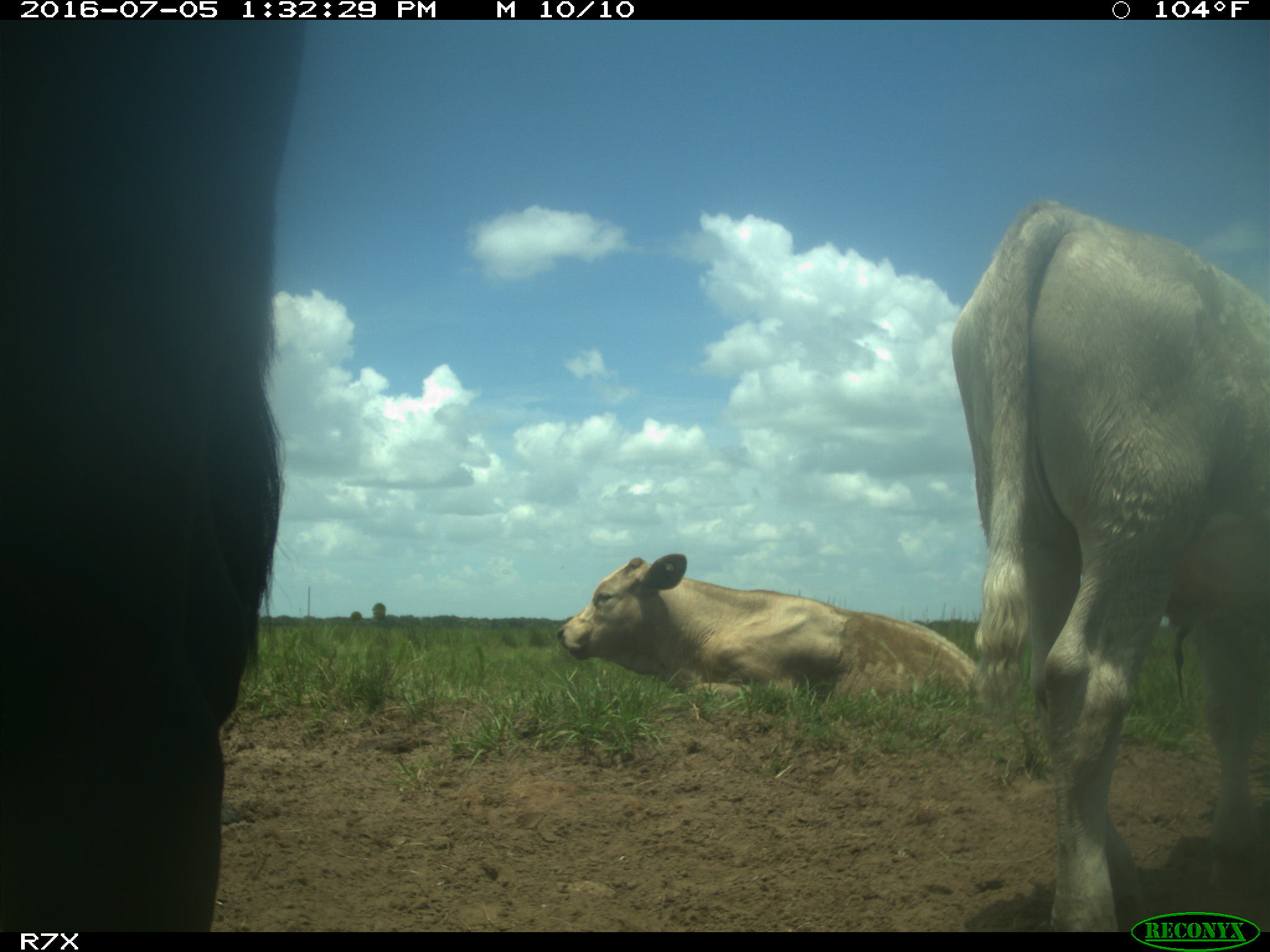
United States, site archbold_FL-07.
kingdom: Animalia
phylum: Chordata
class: Mammalia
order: Artiodactyla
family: Bovidae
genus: Bos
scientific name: Bos taurus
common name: domestic cow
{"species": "Bos taurus (domestic cow)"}